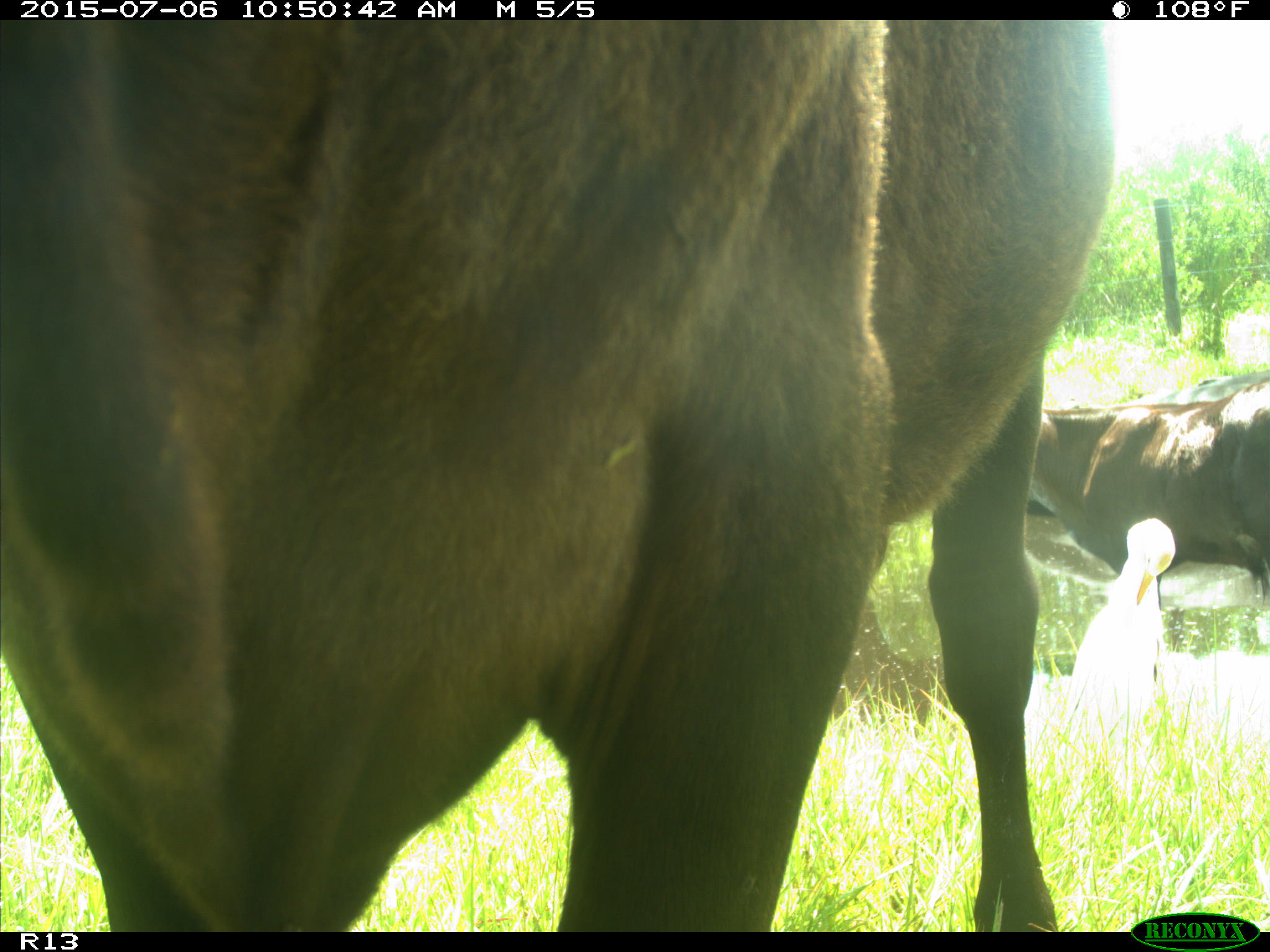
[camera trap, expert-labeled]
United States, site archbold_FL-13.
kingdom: Animalia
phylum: Chordata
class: Mammalia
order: Artiodactyla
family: Bovidae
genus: Bos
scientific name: Bos taurus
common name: domestic cow